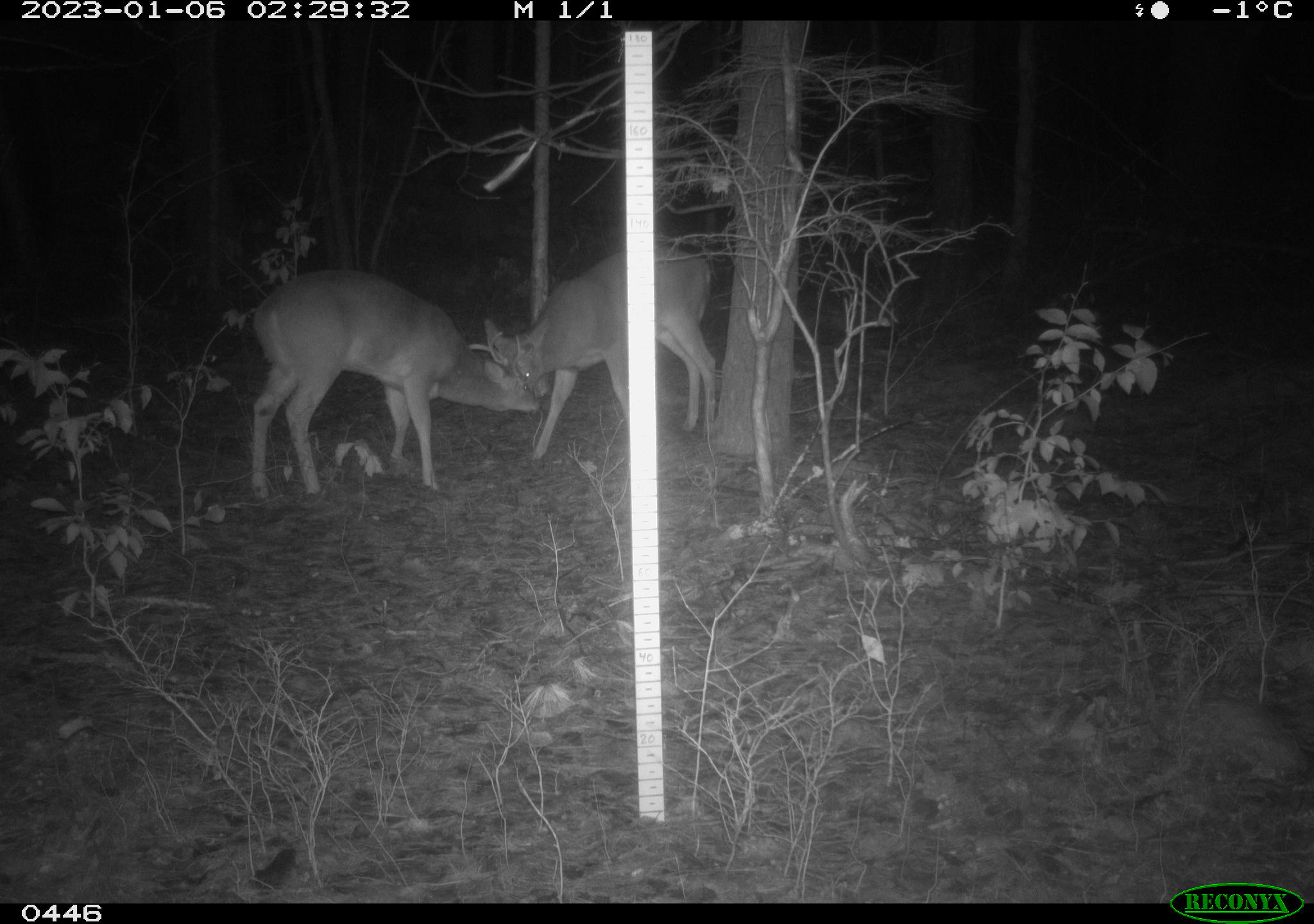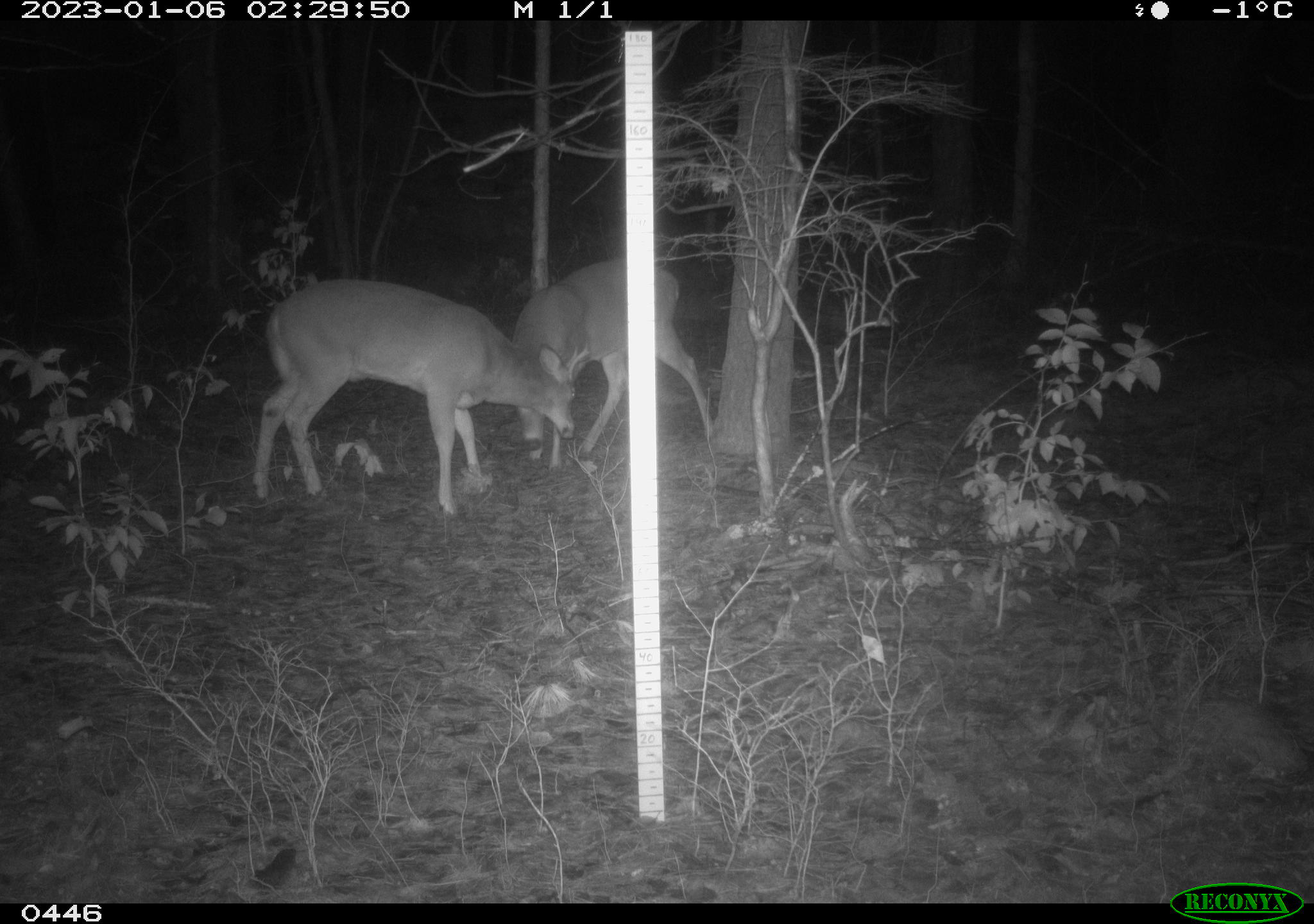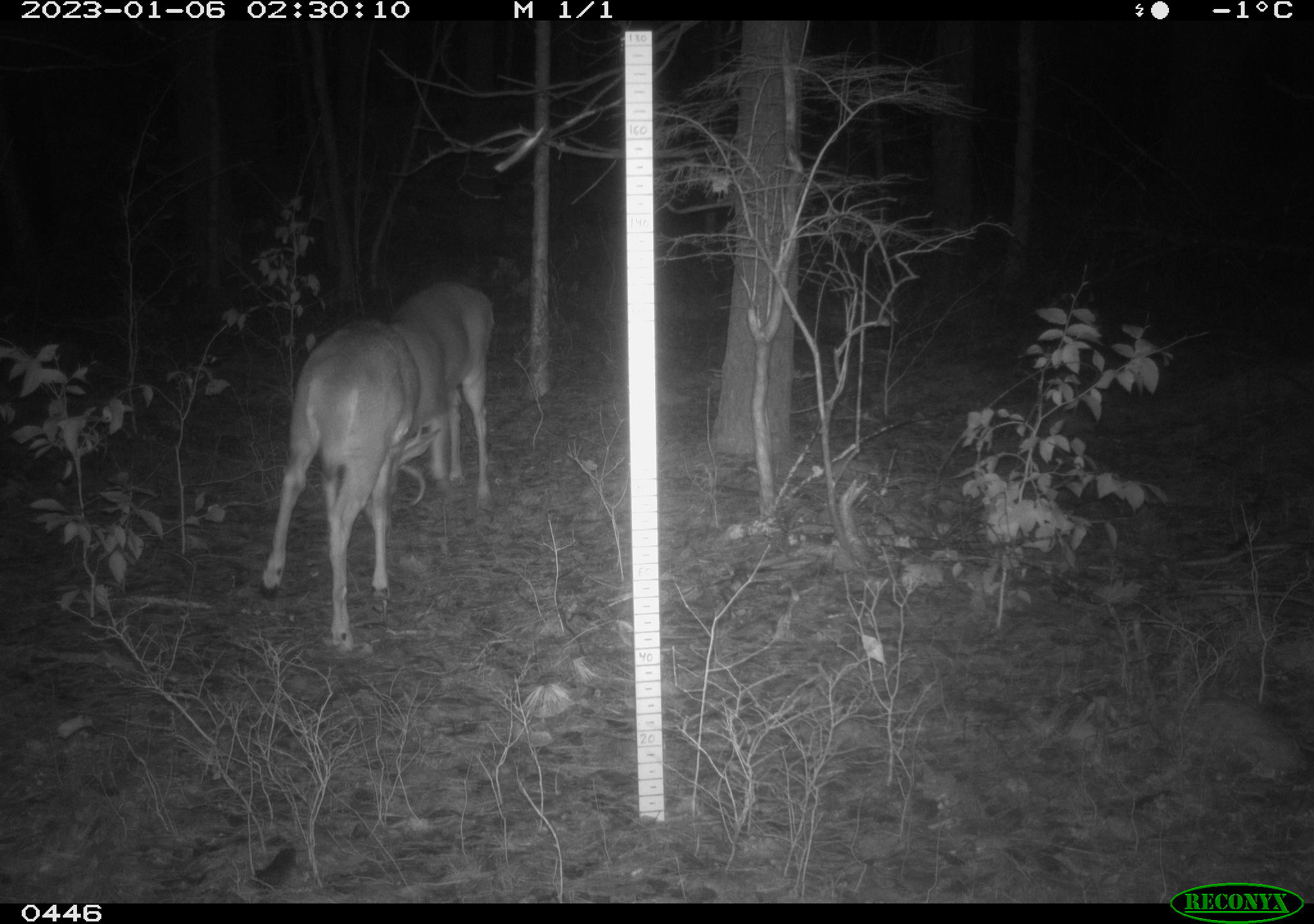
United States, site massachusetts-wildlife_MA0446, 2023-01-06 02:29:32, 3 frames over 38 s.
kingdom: Animalia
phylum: Chordata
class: Mammalia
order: Artiodactyla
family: Cervidae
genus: Odocoileus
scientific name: Odocoileus virginianus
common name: white-tailed deer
White-tailed deer (Odocoileus virginianus).